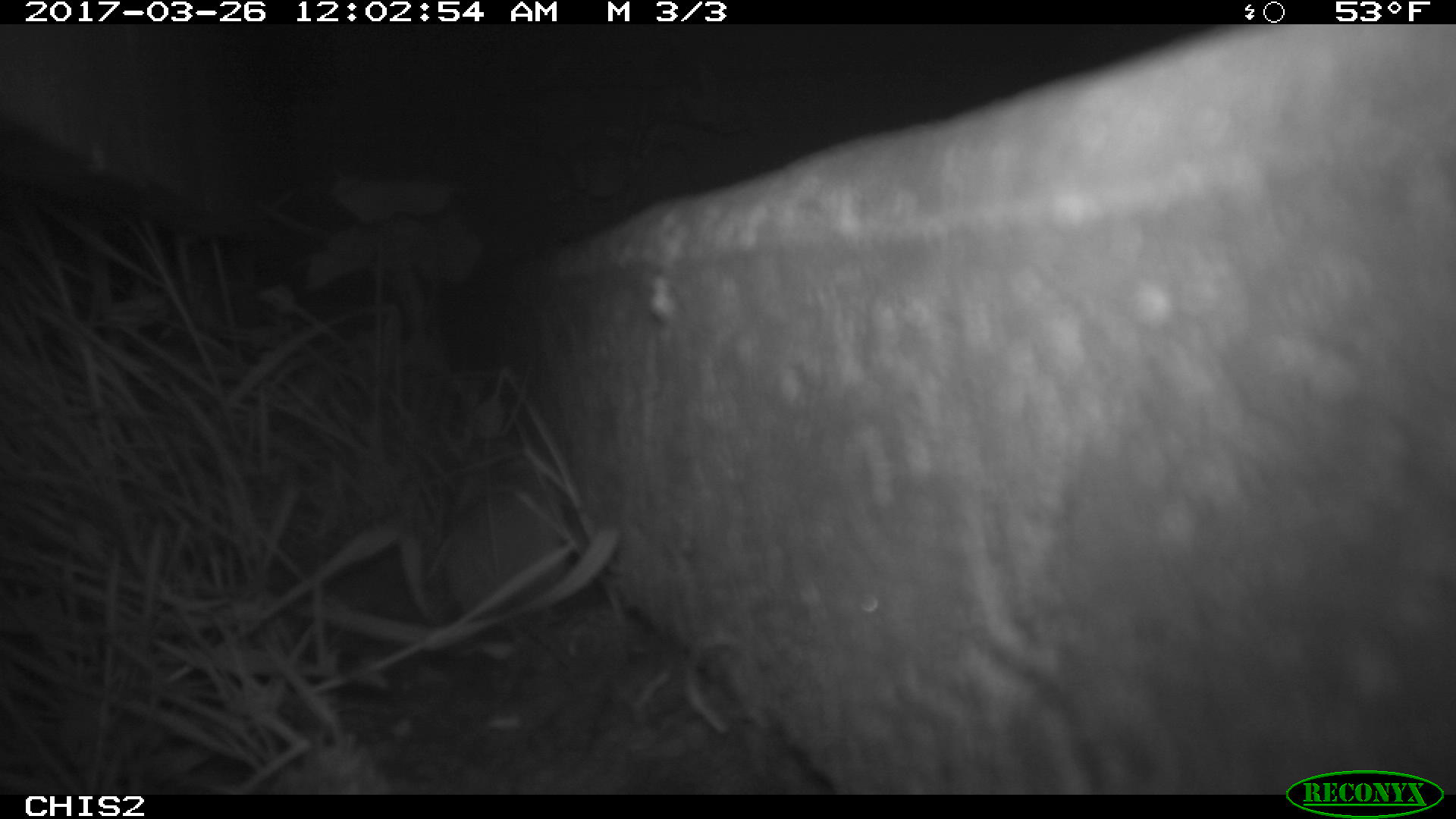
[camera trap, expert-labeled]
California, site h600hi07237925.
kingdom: Animalia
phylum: Chordata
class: Mammalia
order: Rodentia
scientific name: Rodentia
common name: rodent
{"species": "rodent (Rodentia)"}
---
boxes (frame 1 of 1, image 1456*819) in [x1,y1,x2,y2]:
rodent: [442,474,573,667]